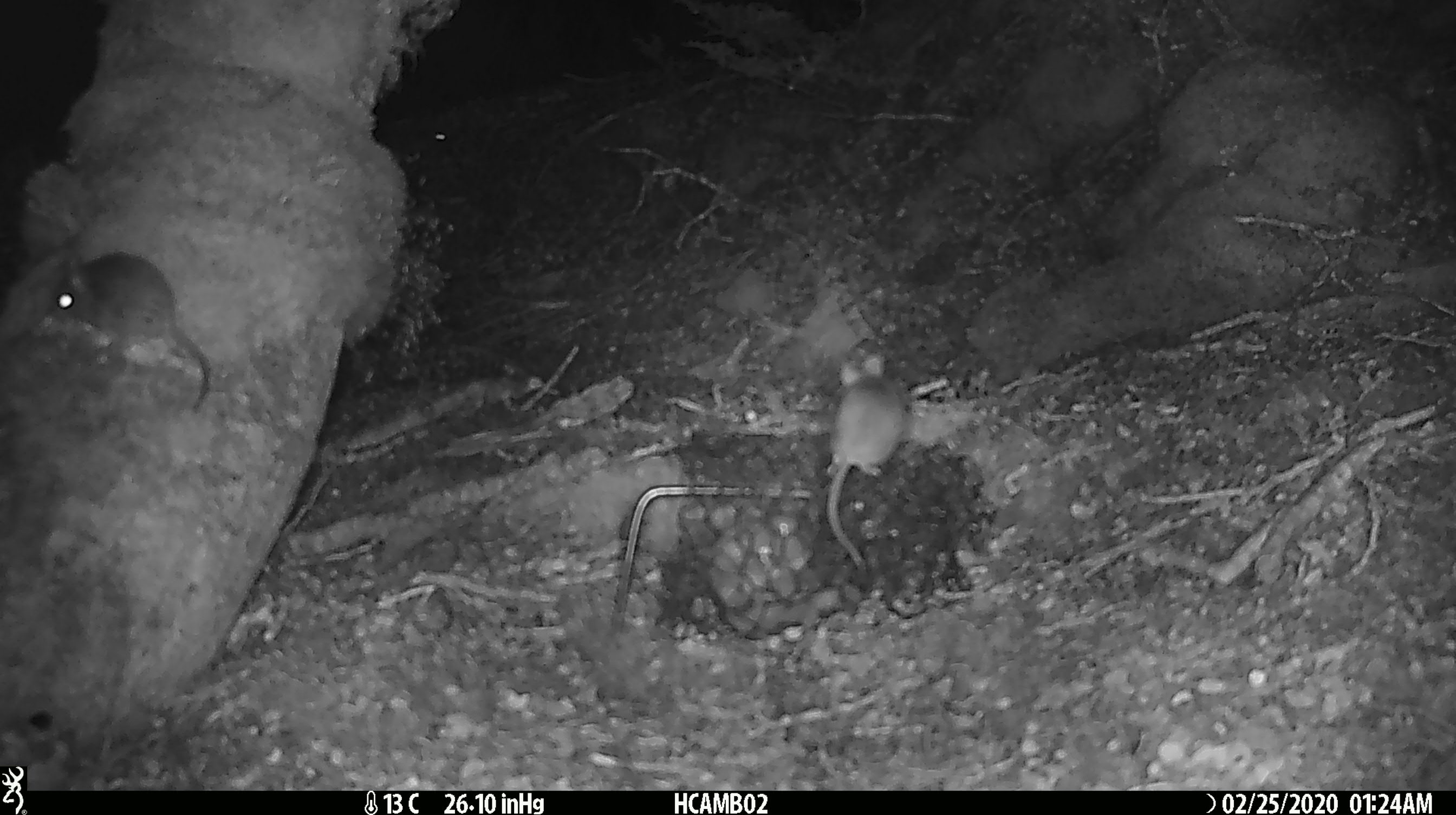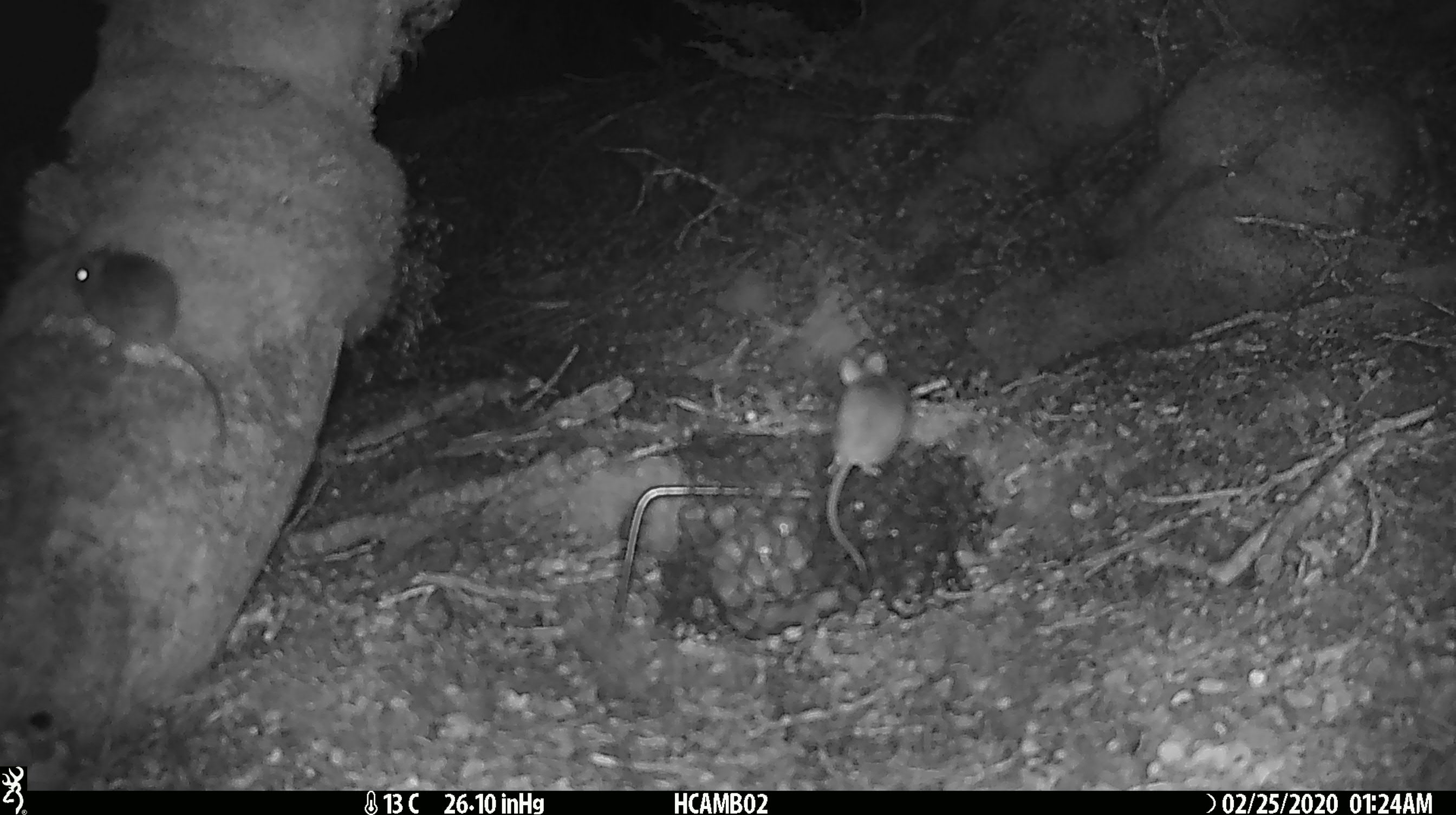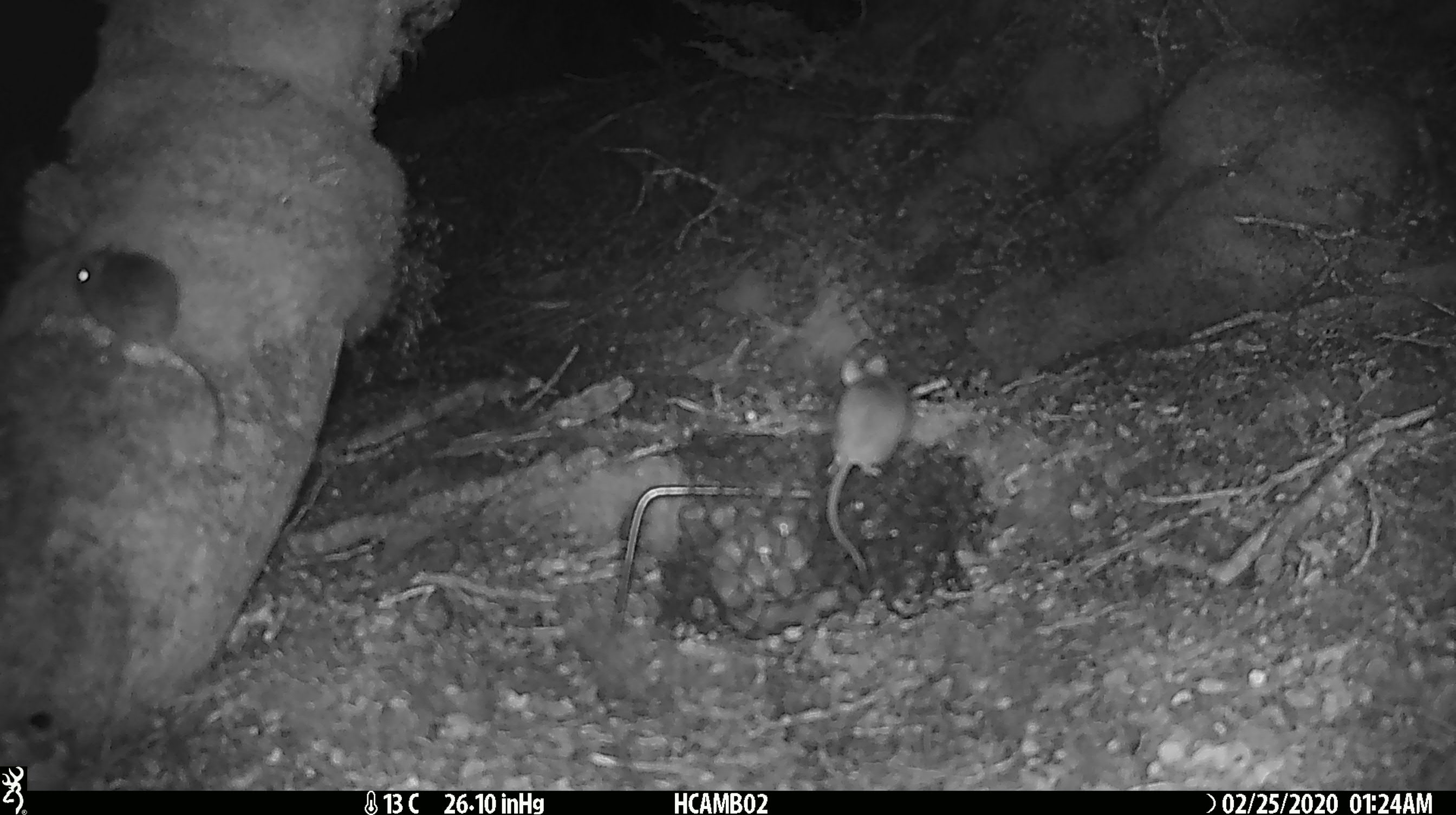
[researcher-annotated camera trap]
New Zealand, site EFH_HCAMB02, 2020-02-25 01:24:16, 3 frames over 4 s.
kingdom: Animalia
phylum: Chordata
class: Mammalia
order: Rodentia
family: Muridae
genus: Mus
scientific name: Mus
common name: mouse